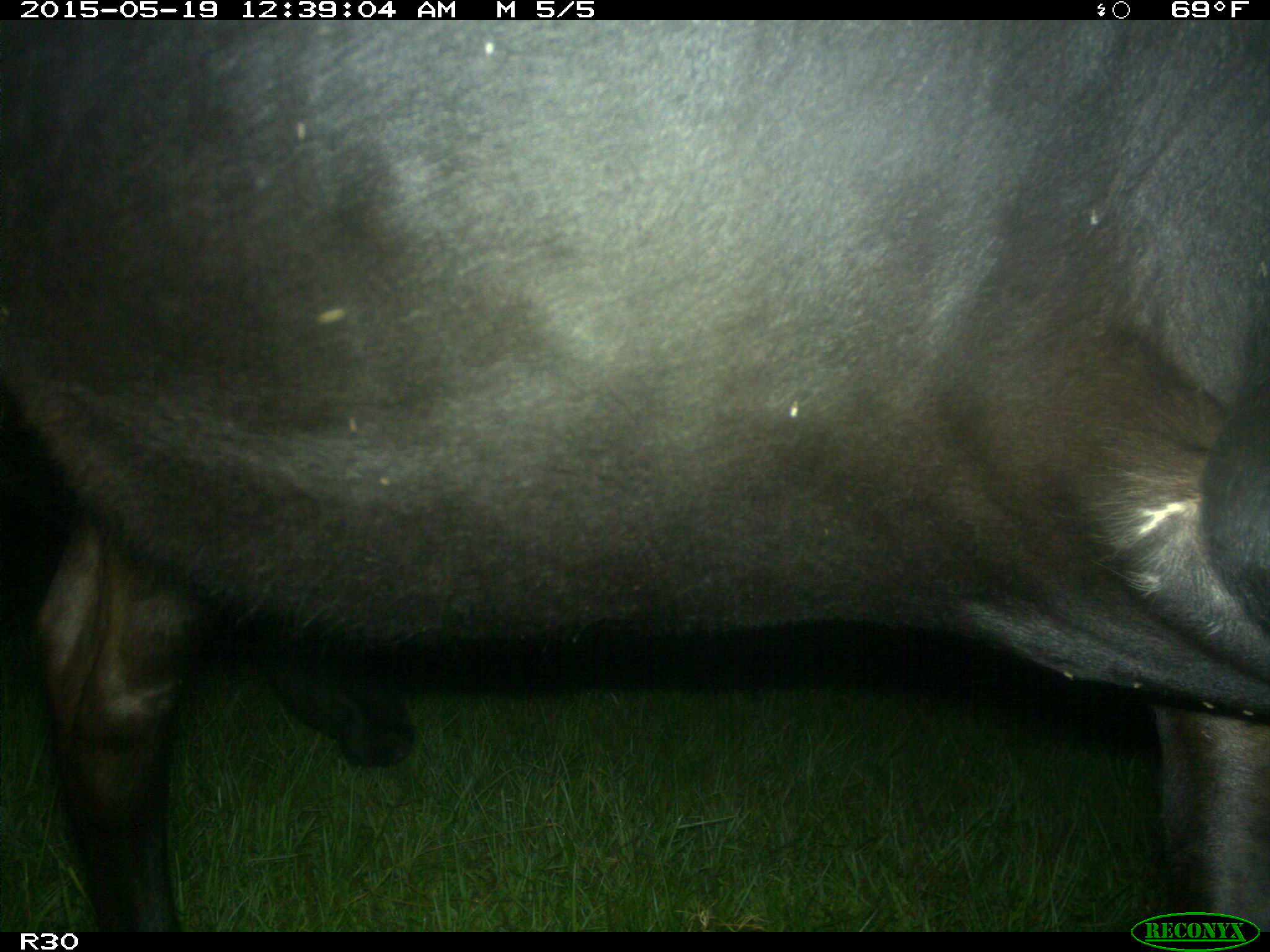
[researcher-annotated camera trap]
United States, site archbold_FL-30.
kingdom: Animalia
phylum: Chordata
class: Mammalia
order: Artiodactyla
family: Bovidae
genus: Bos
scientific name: Bos taurus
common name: domestic cow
Bos taurus (domestic cow).